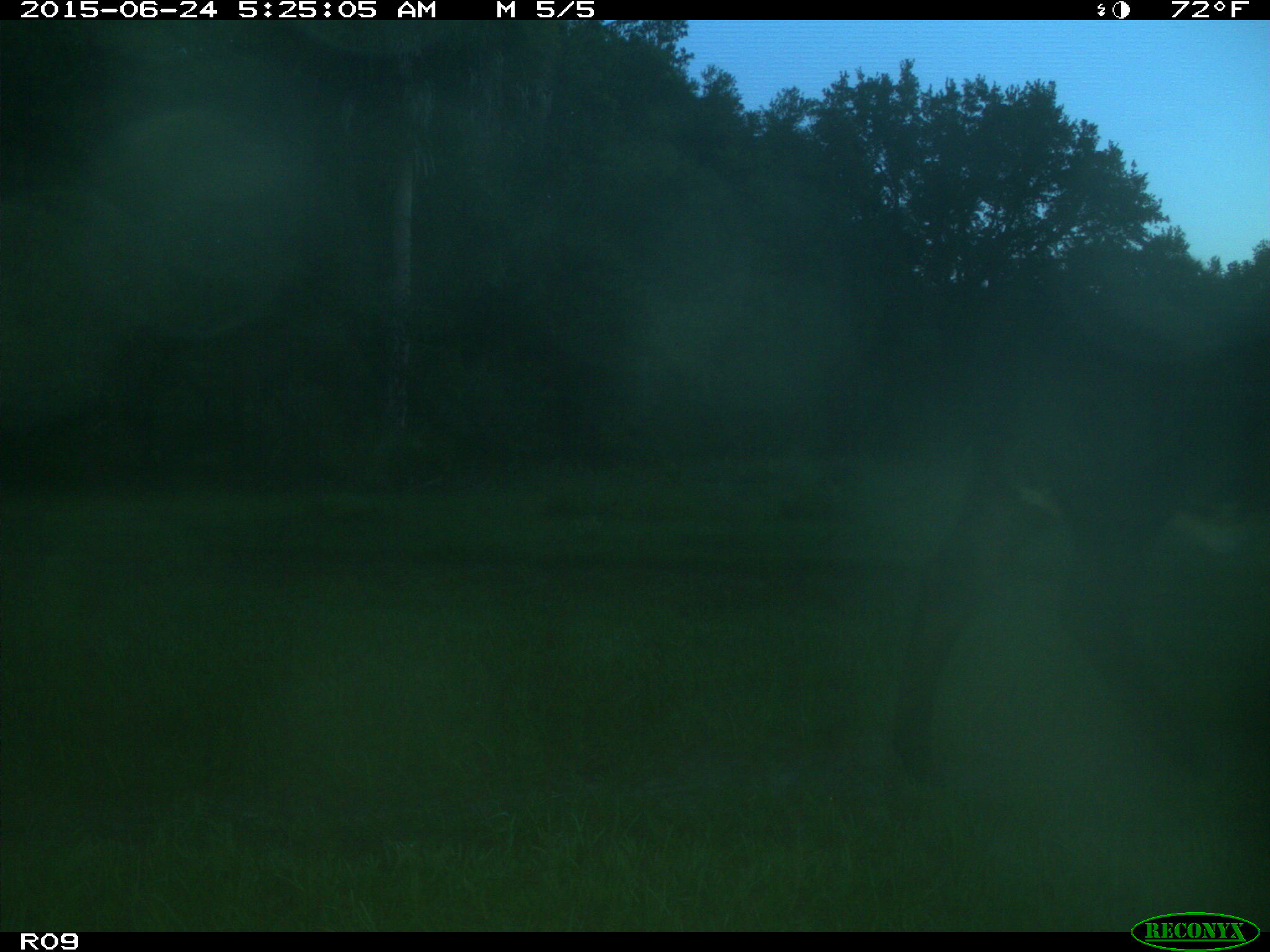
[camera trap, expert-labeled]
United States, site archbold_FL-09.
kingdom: Animalia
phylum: Chordata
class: Mammalia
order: Artiodactyla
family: Bovidae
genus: Bos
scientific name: Bos taurus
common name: domestic cow